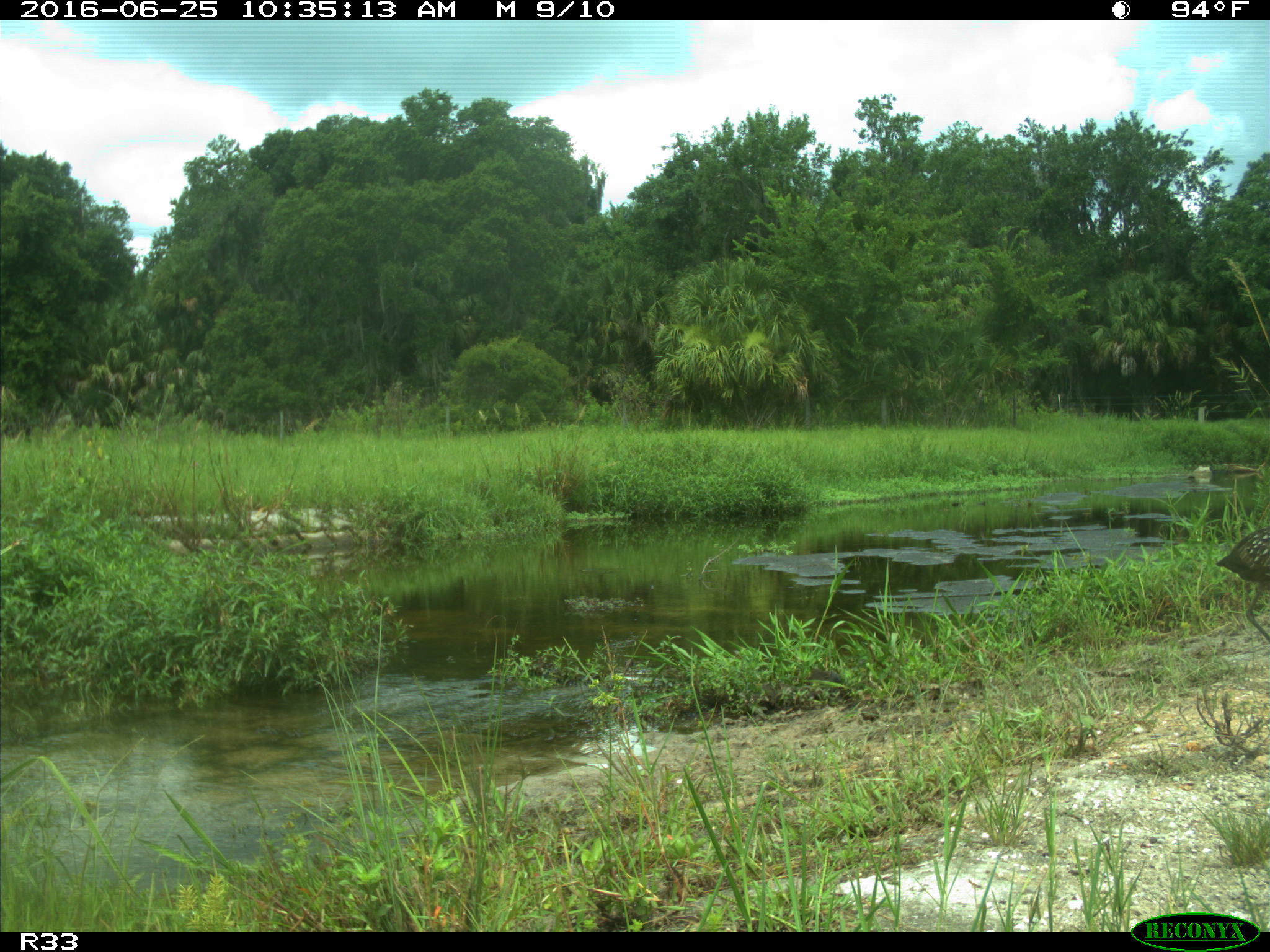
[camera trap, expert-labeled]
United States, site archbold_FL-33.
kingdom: Animalia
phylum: Chordata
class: Aves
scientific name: Aves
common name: birds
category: unidentified bird